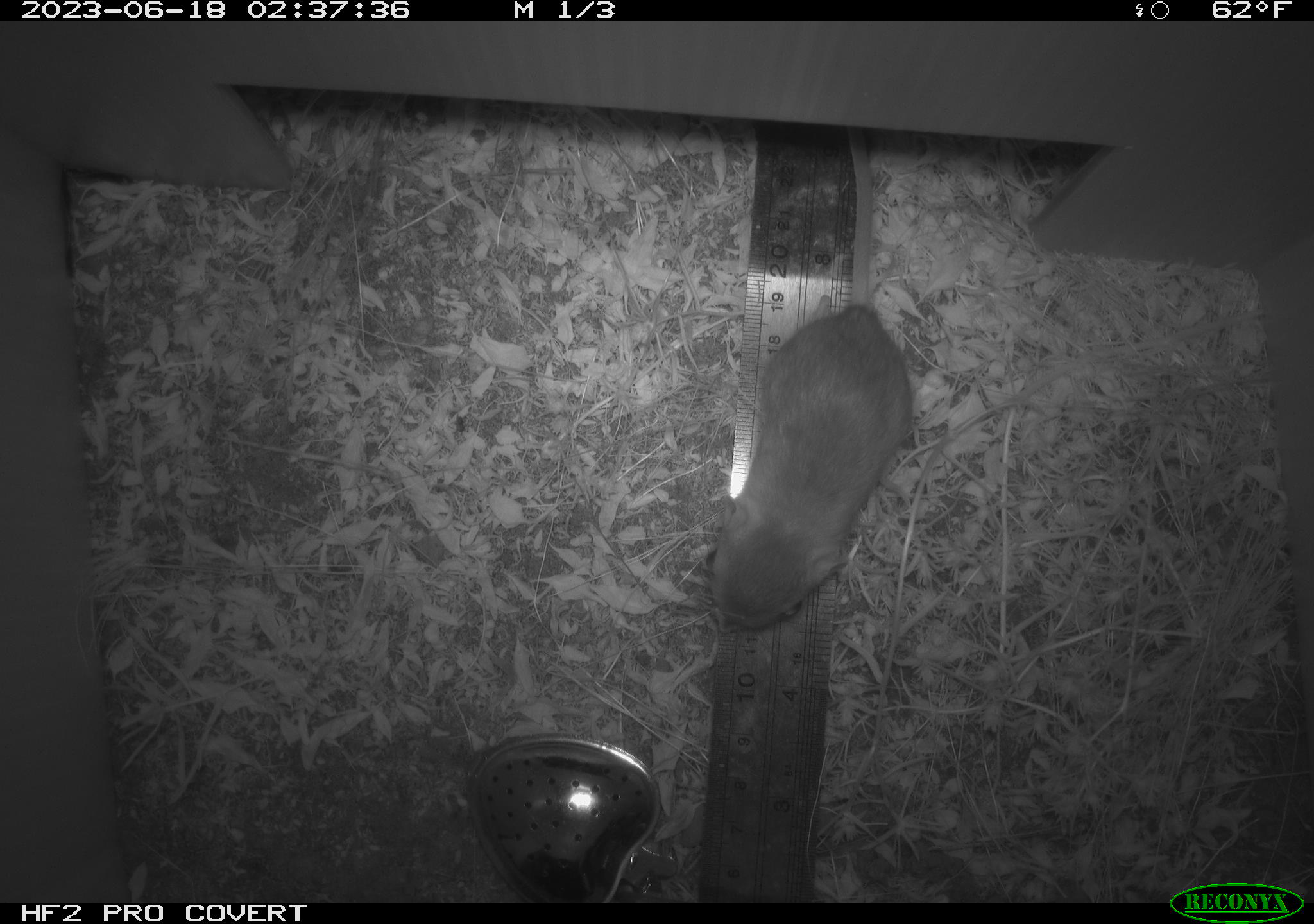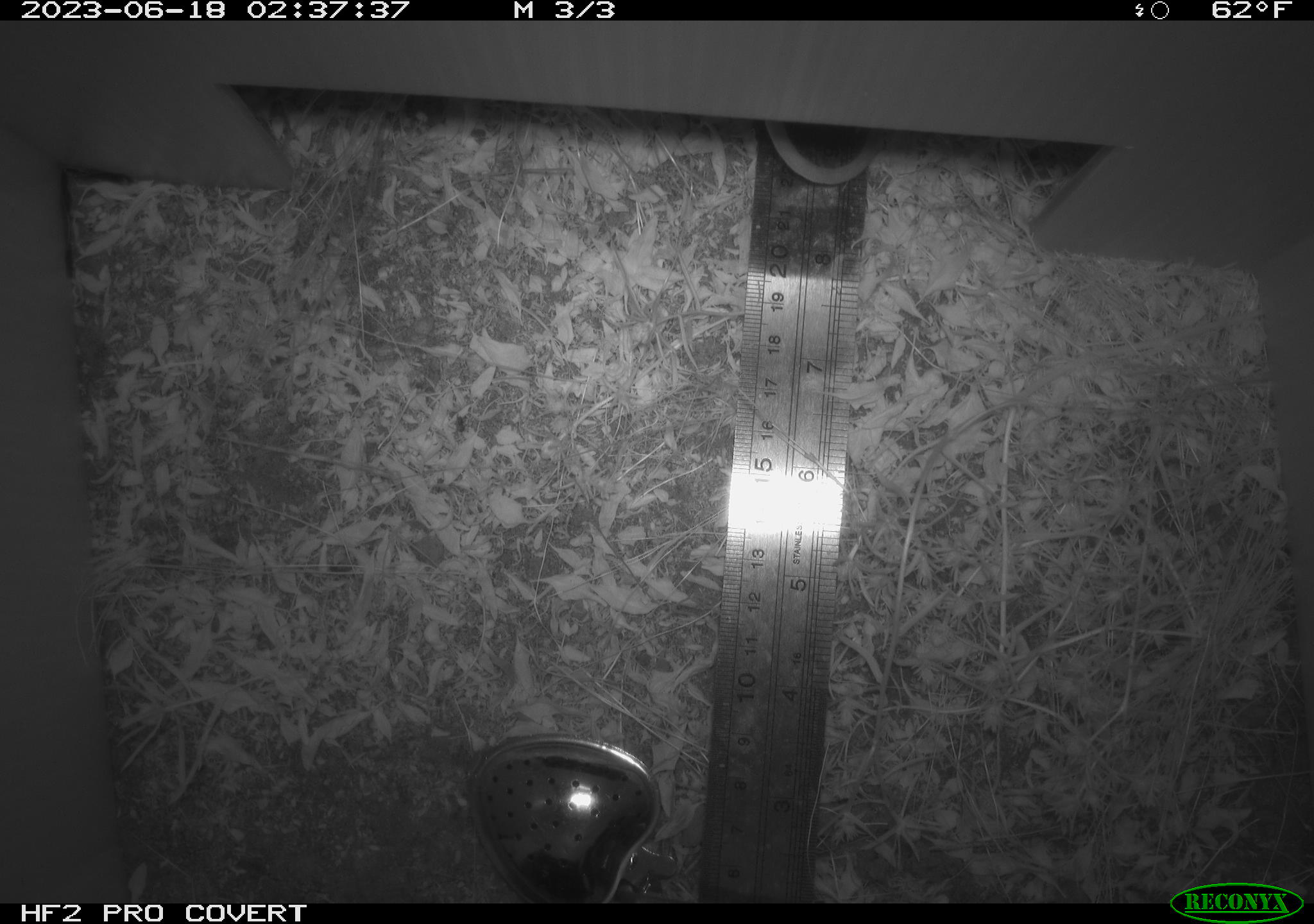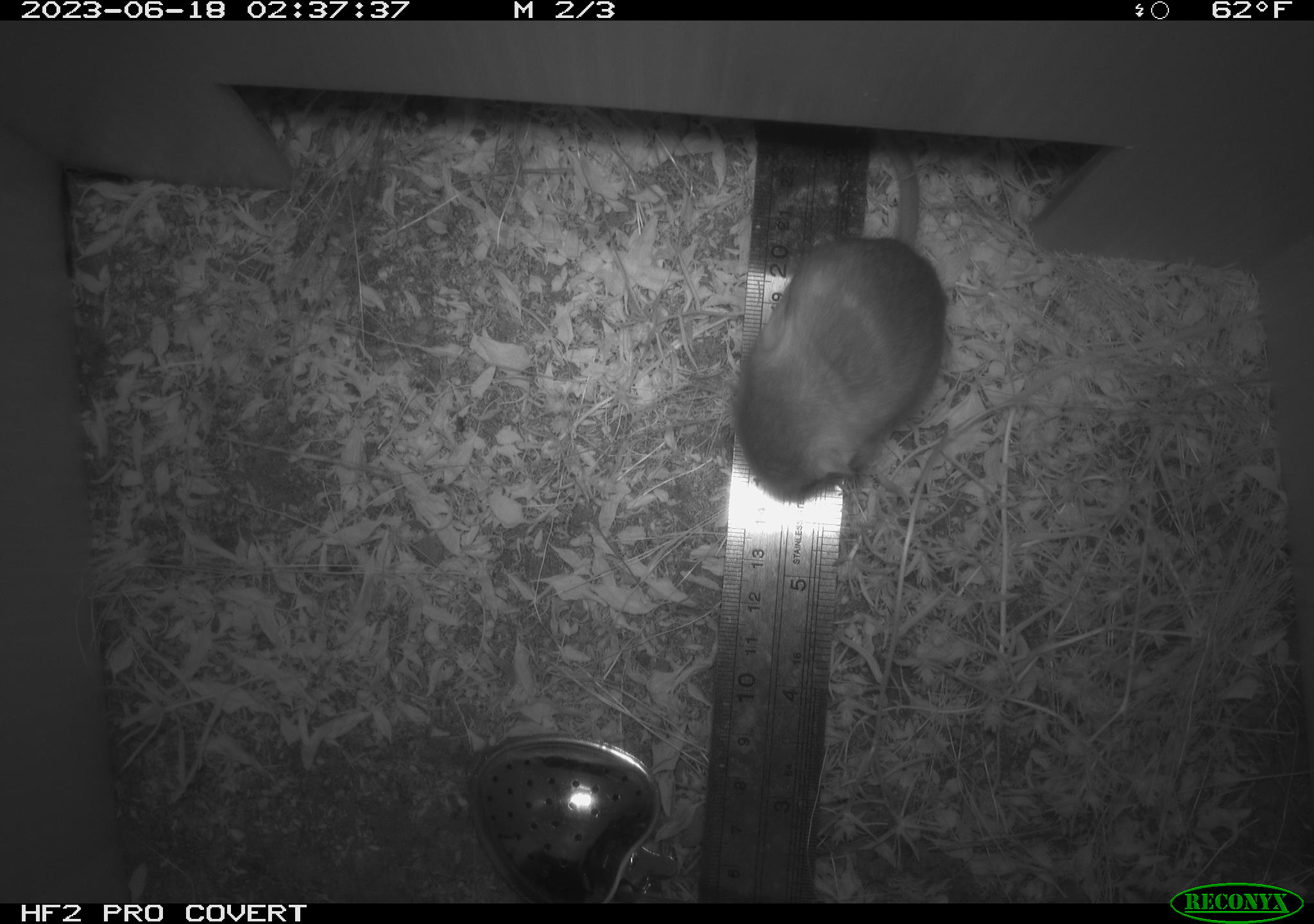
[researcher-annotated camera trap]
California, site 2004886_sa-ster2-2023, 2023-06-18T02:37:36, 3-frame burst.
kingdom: Animalia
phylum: Chordata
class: Mammalia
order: Rodentia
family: Heteromyidae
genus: Dipodomys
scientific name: Dipodomys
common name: kangaroo rats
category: dipodomys species